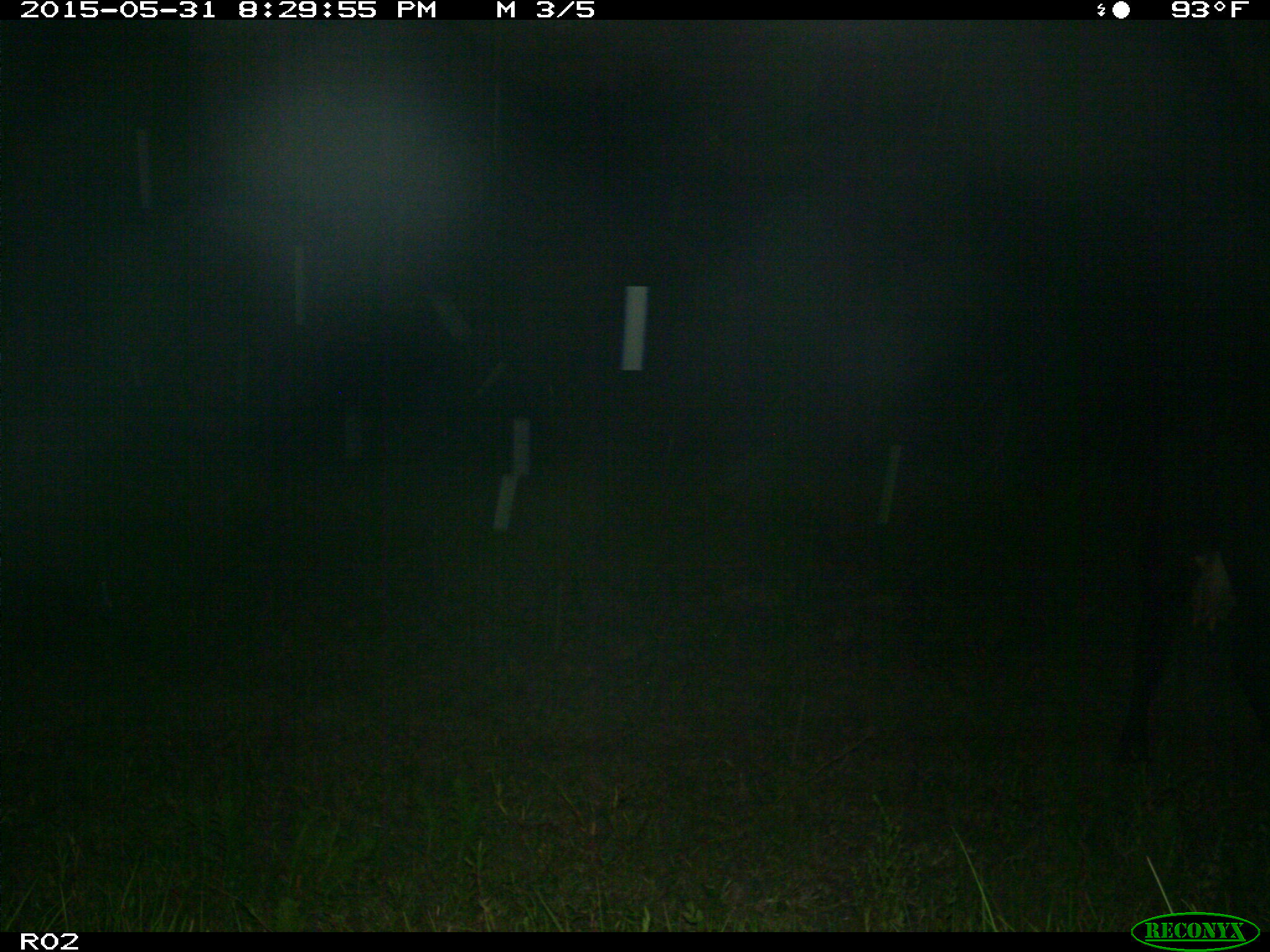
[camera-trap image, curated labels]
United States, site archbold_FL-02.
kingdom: Animalia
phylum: Chordata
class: Mammalia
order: Artiodactyla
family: Bovidae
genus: Bos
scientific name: Bos taurus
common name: domestic cow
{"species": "Bos taurus (domestic cow)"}